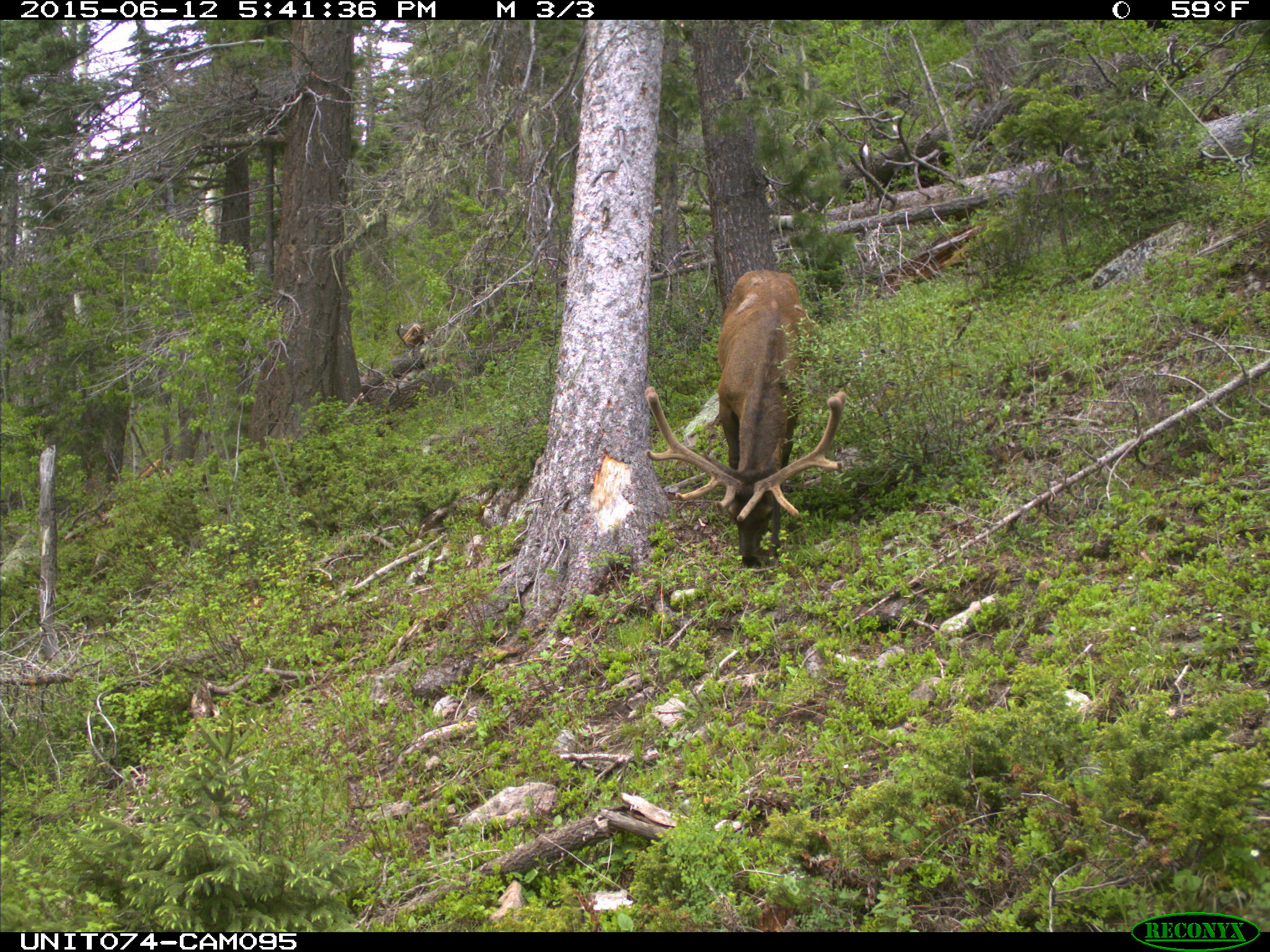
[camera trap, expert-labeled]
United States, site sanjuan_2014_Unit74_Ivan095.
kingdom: Animalia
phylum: Chordata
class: Mammalia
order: Artiodactyla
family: Cervidae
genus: Cervus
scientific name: Cervus elaphus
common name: red deer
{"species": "Cervus elaphus (red deer)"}